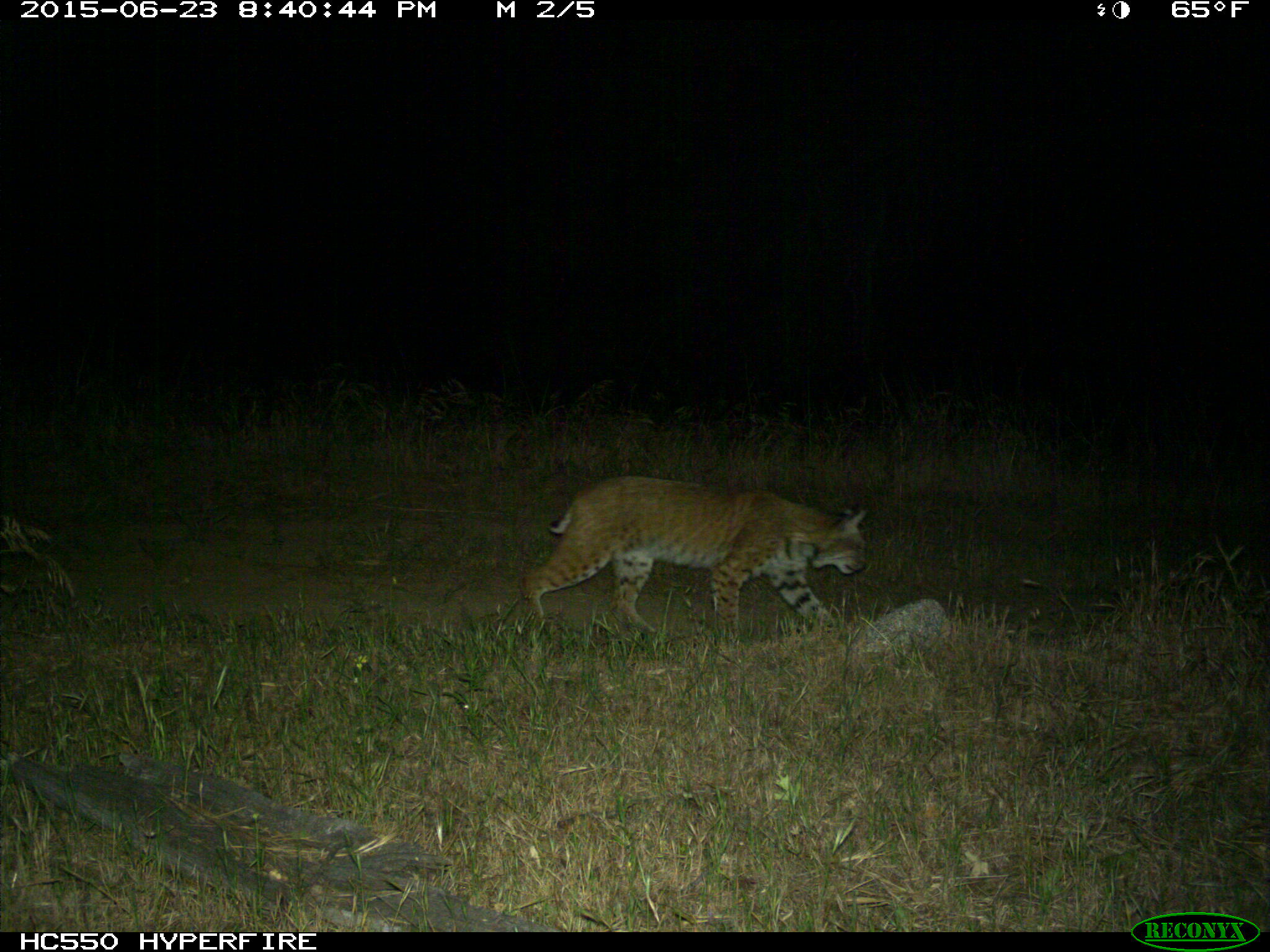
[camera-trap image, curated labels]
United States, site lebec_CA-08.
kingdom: Animalia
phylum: Chordata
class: Mammalia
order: Carnivora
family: Felidae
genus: Lynx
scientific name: Lynx rufus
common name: bobcat